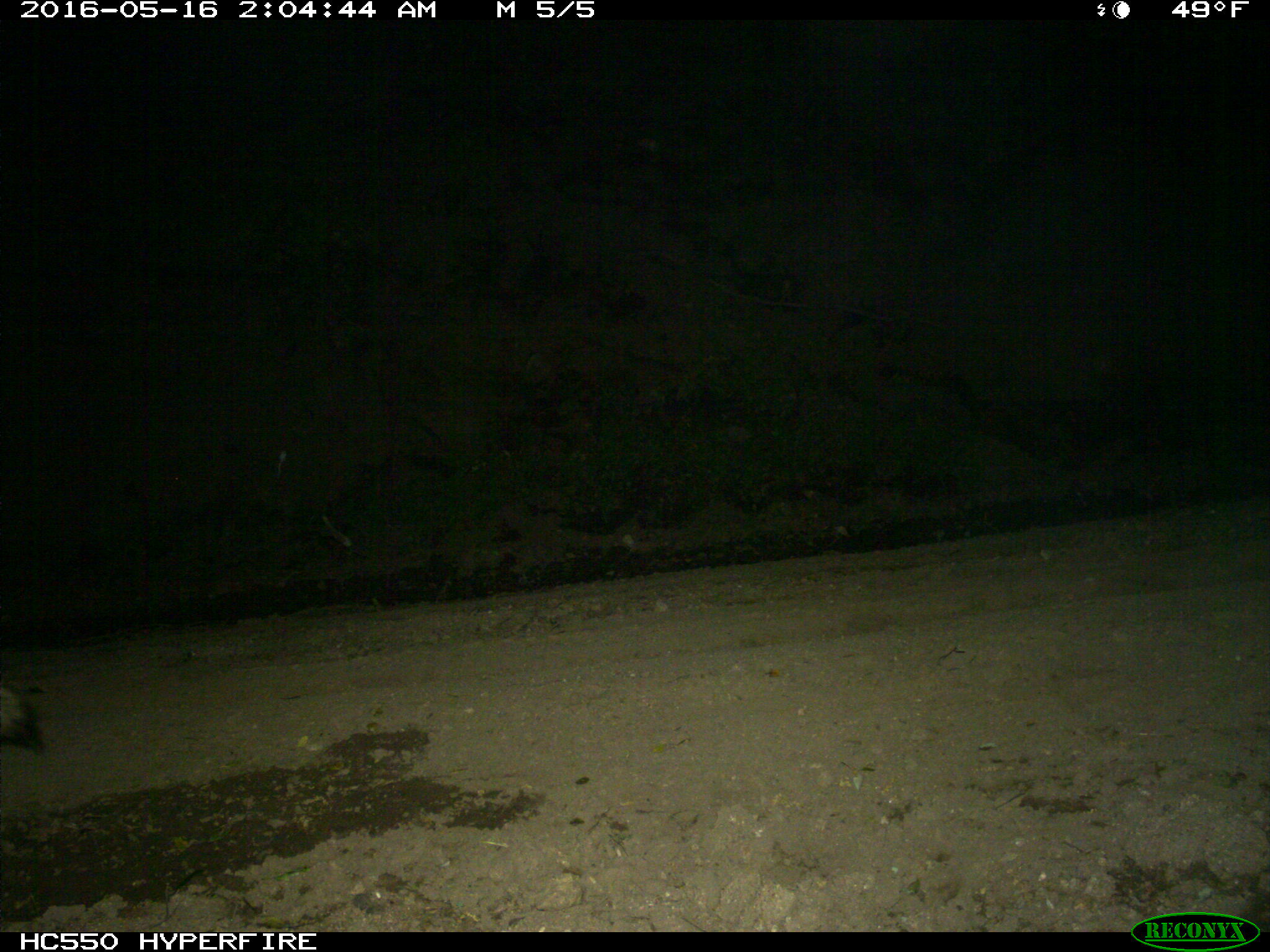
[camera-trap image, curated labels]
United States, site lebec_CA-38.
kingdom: Animalia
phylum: Chordata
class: Mammalia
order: Carnivora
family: Canidae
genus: Canis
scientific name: Canis latrans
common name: coyote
Canis latrans (coyote).